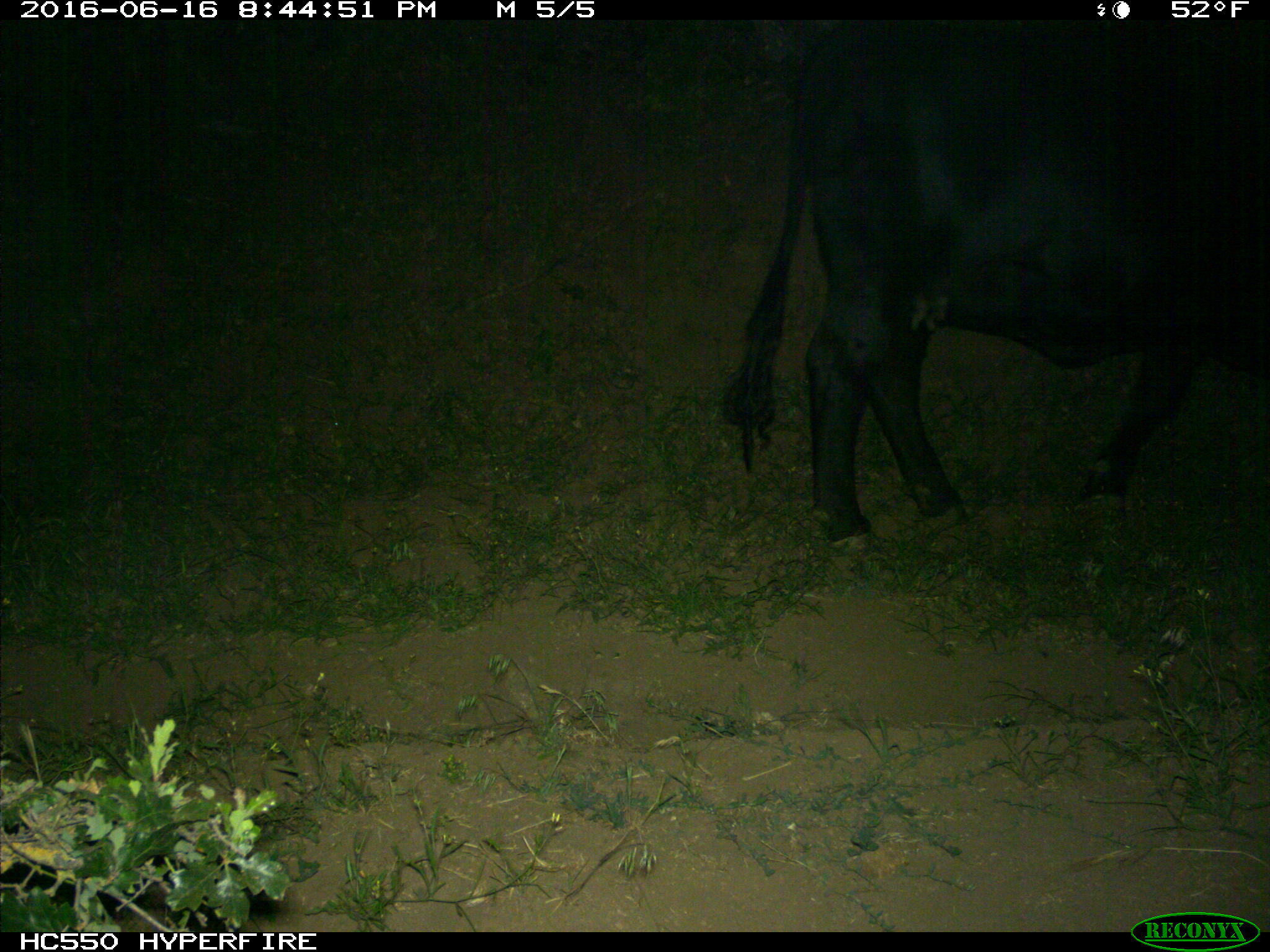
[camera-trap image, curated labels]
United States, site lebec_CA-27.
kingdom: Animalia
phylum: Chordata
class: Mammalia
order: Artiodactyla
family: Bovidae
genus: Bos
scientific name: Bos taurus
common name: domestic cow